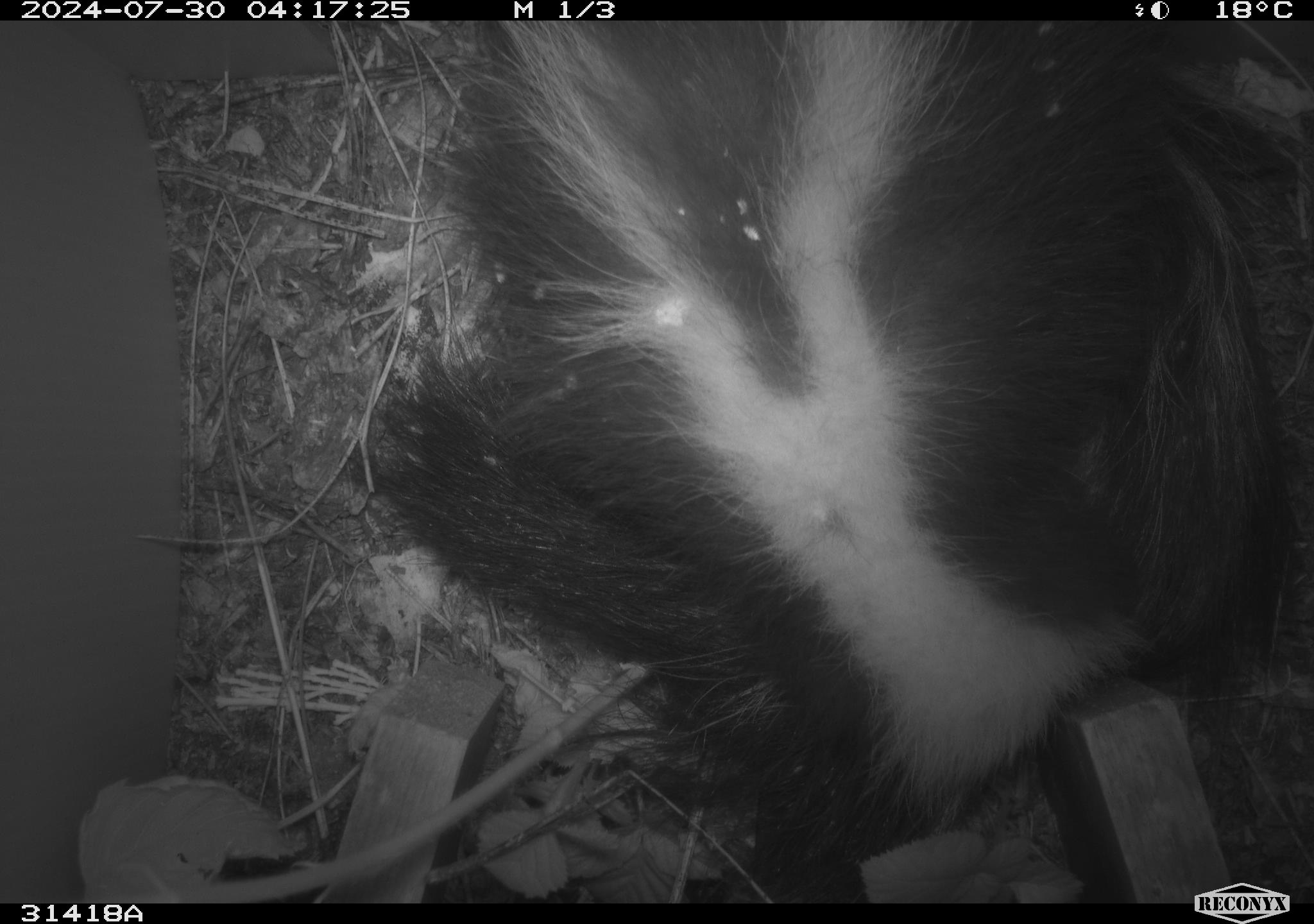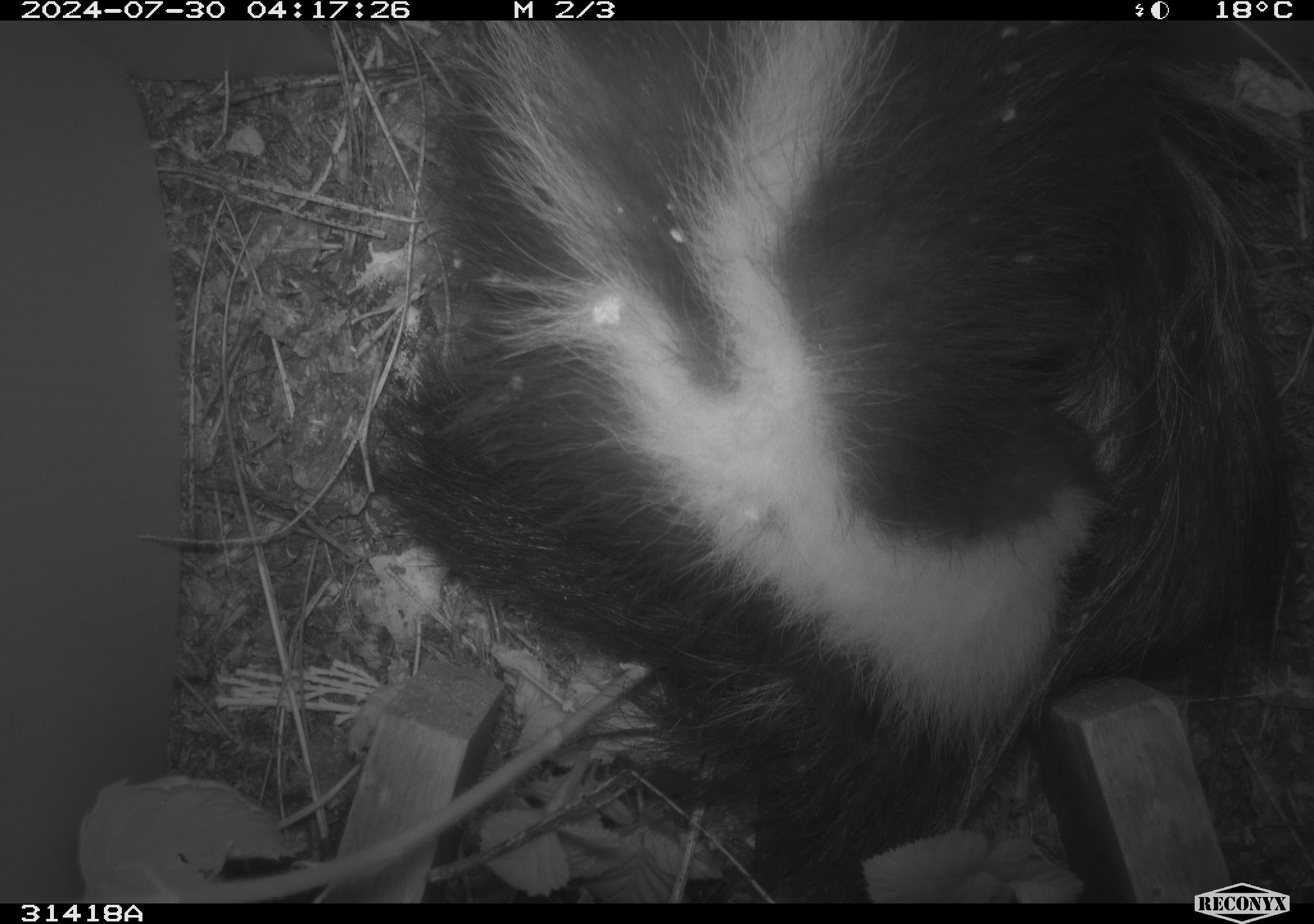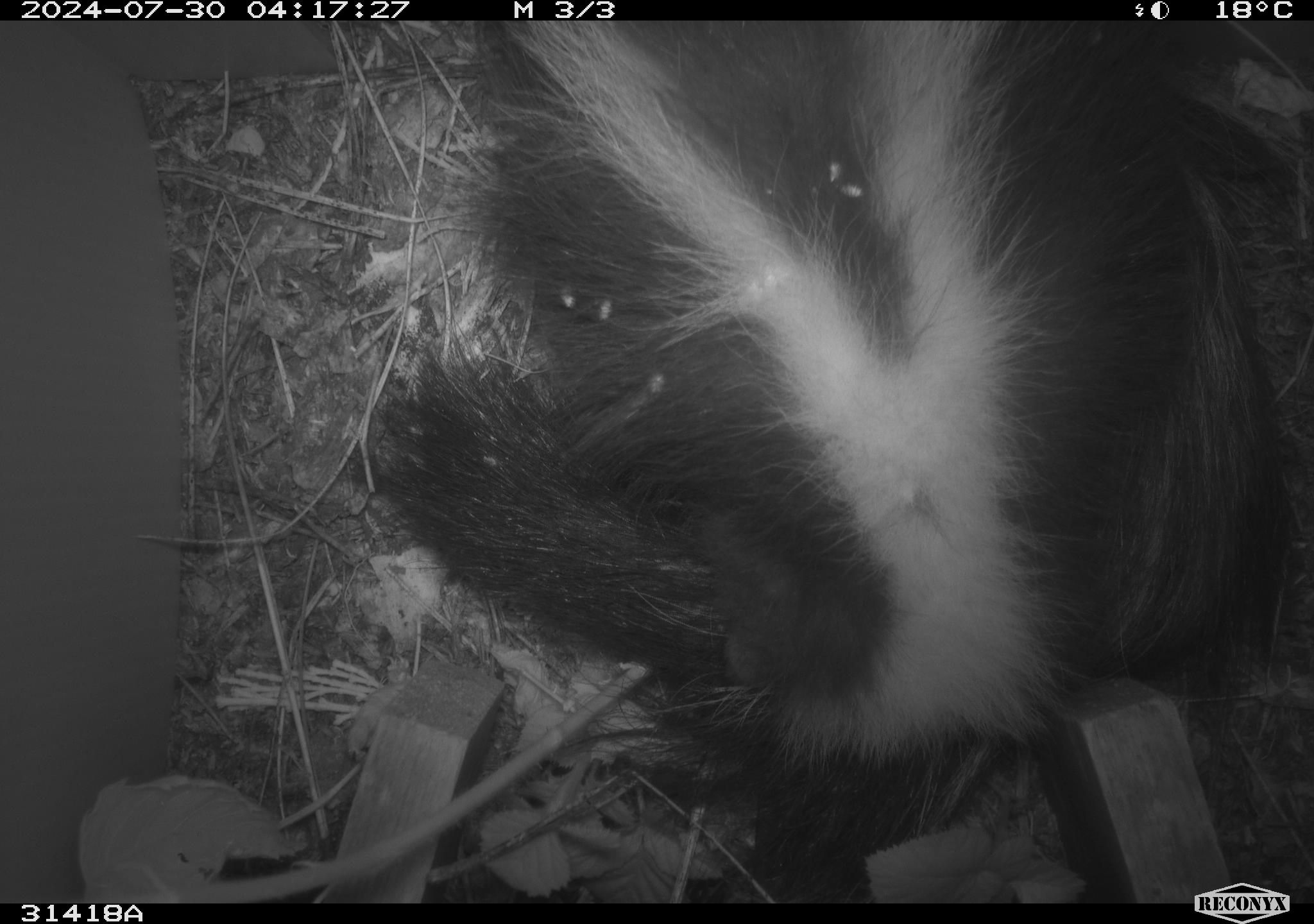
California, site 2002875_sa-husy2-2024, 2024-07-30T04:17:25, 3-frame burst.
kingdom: Animalia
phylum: Chordata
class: Mammalia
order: Carnivora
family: Mephitidae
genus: Mephitis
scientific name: Mephitis mephitis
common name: striped skunk